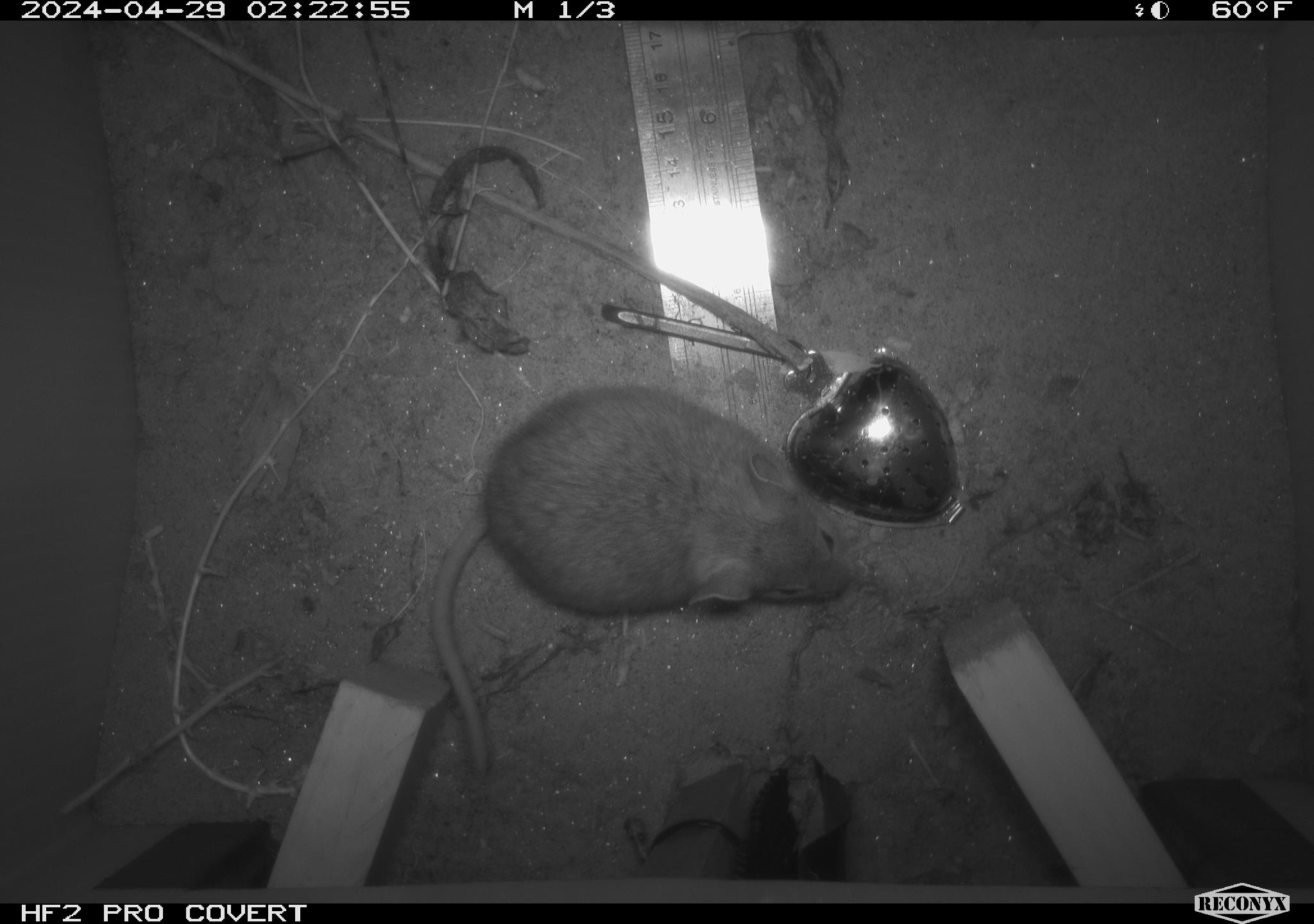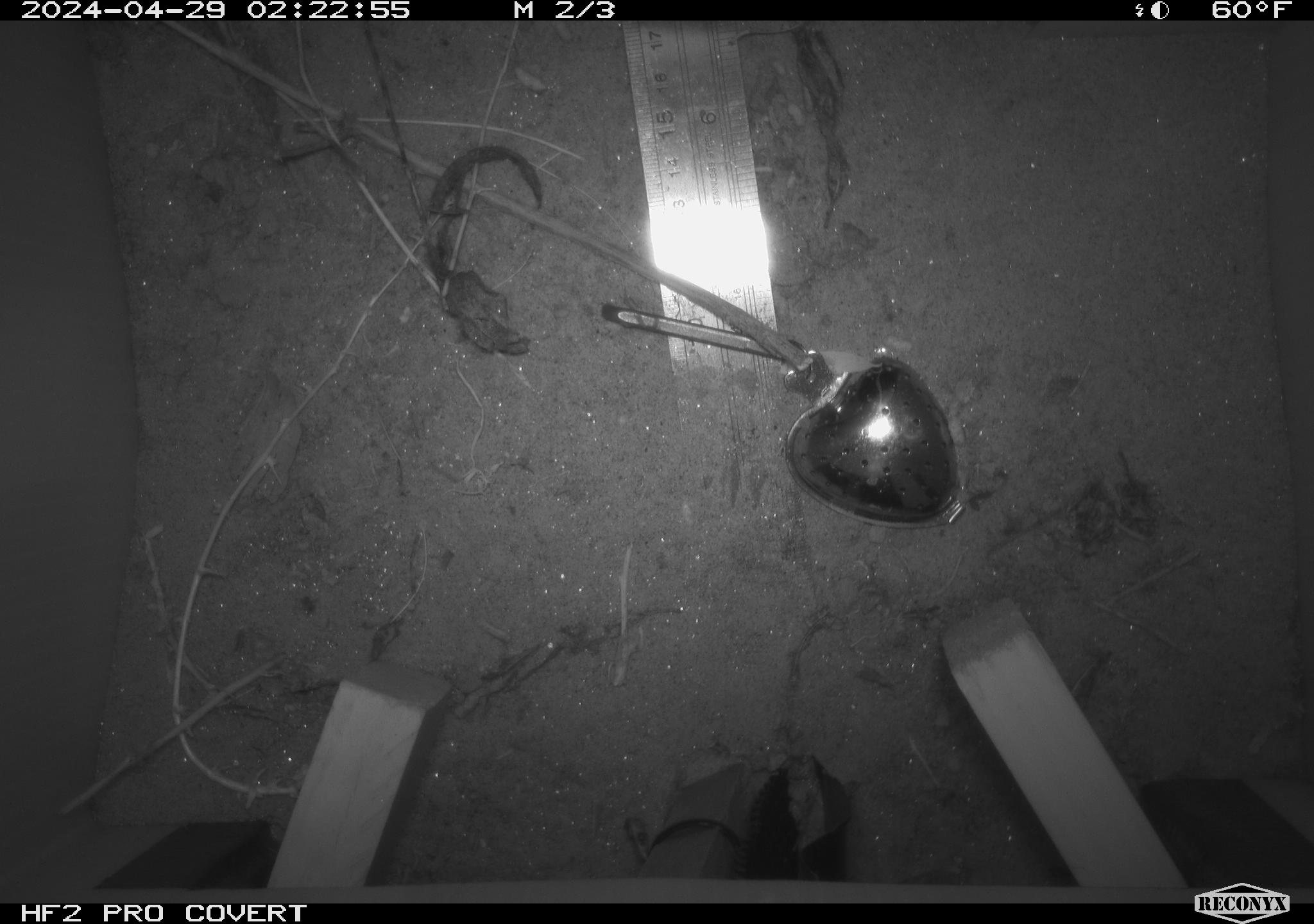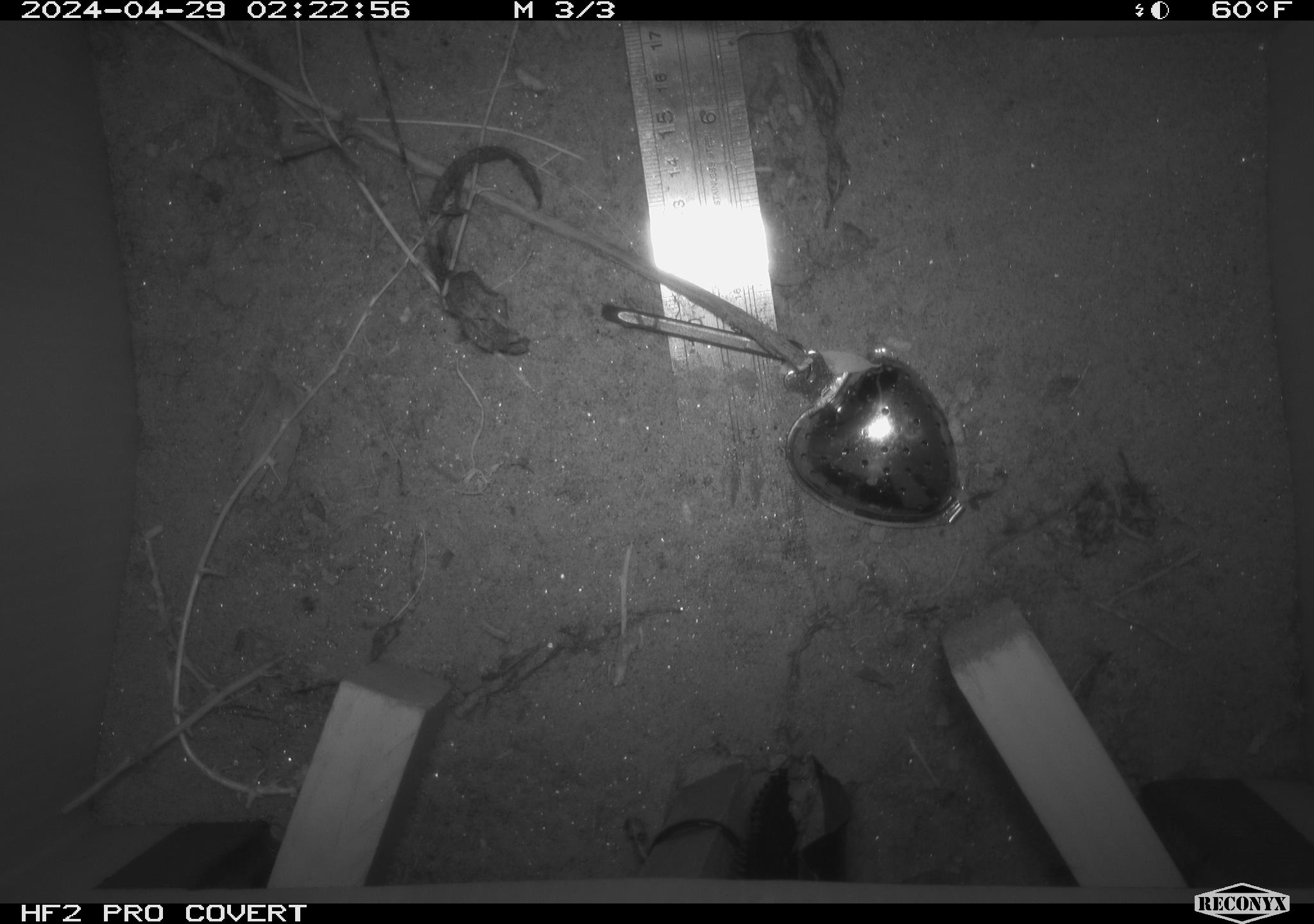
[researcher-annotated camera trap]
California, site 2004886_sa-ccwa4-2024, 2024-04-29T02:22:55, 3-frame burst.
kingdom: Animalia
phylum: Chordata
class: Mammalia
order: Rodentia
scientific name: Rodentia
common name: woodrat or rat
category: woodrat or rat species